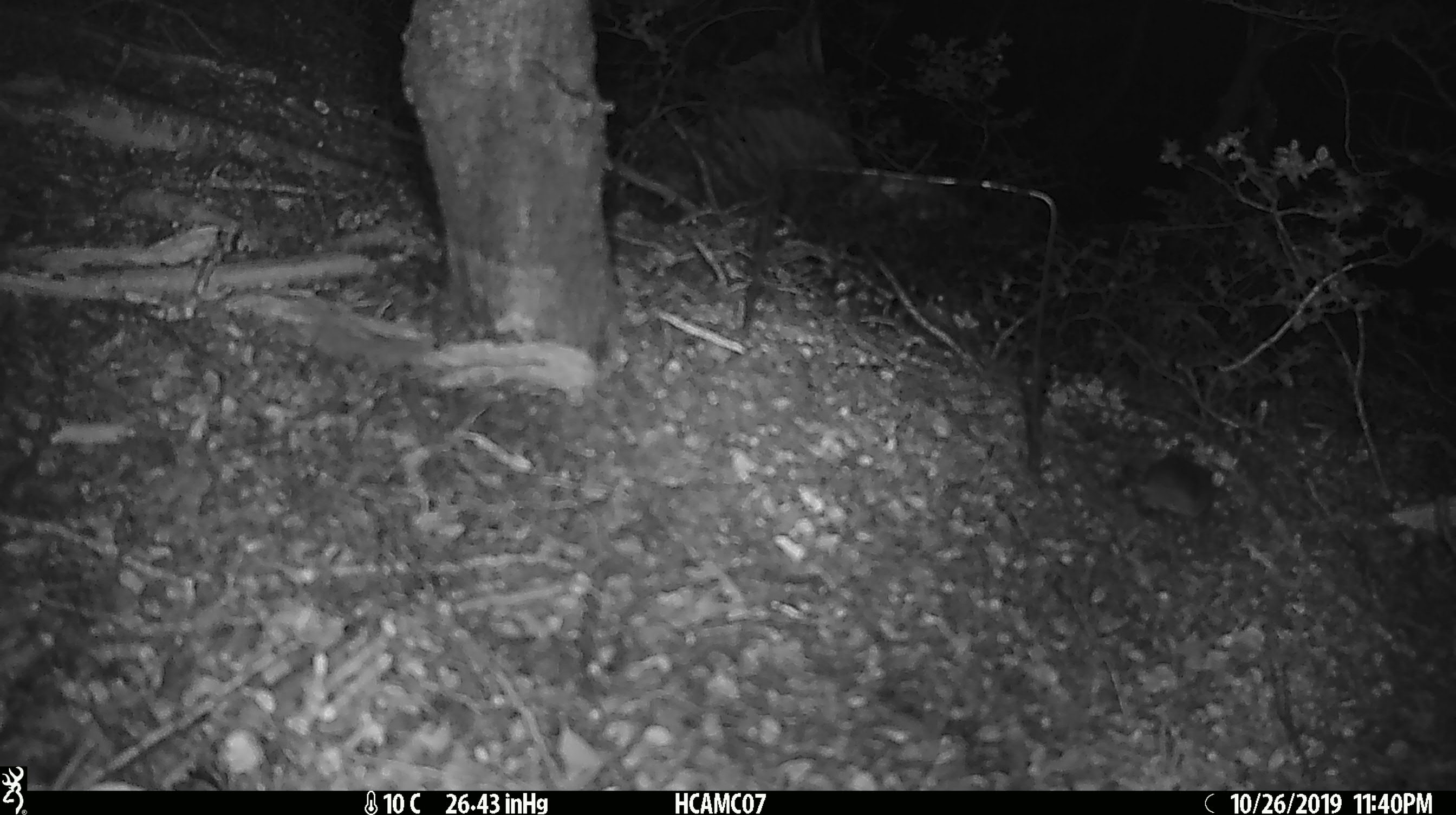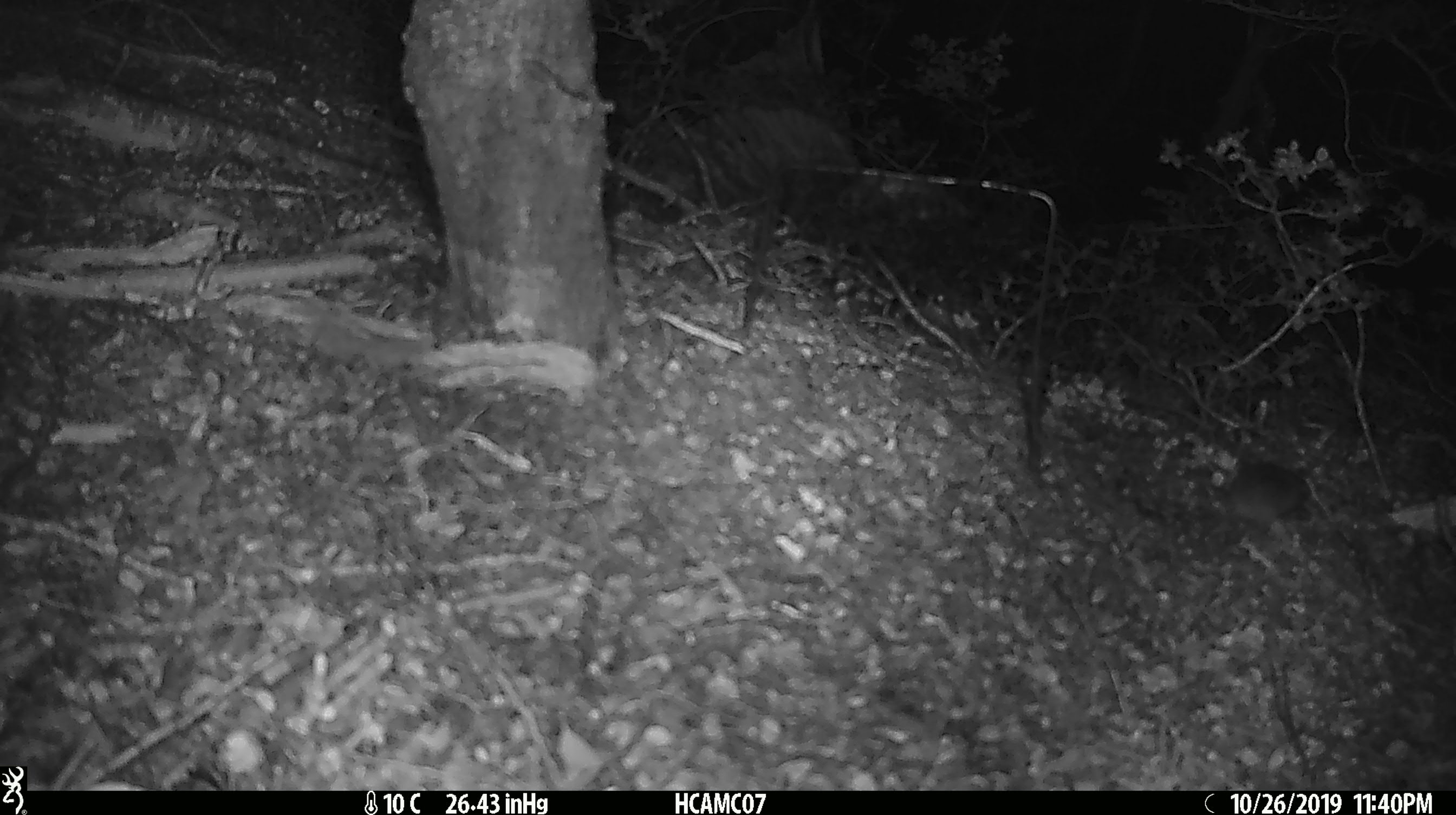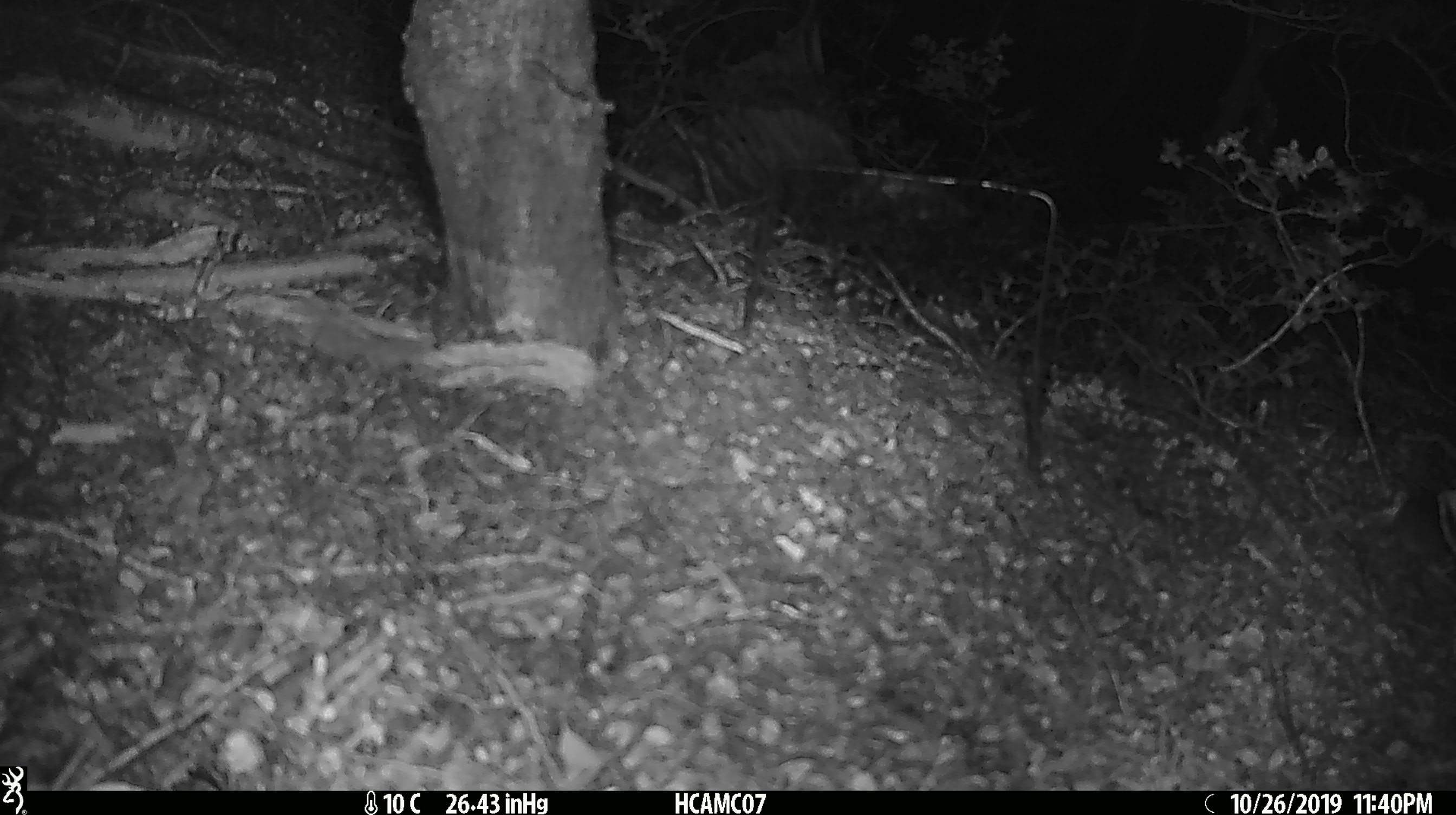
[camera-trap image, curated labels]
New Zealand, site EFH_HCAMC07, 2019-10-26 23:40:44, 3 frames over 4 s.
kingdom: Animalia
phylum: Chordata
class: Mammalia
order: Rodentia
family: Muridae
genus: Mus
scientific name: Mus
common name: mouse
Mouse (Mus).